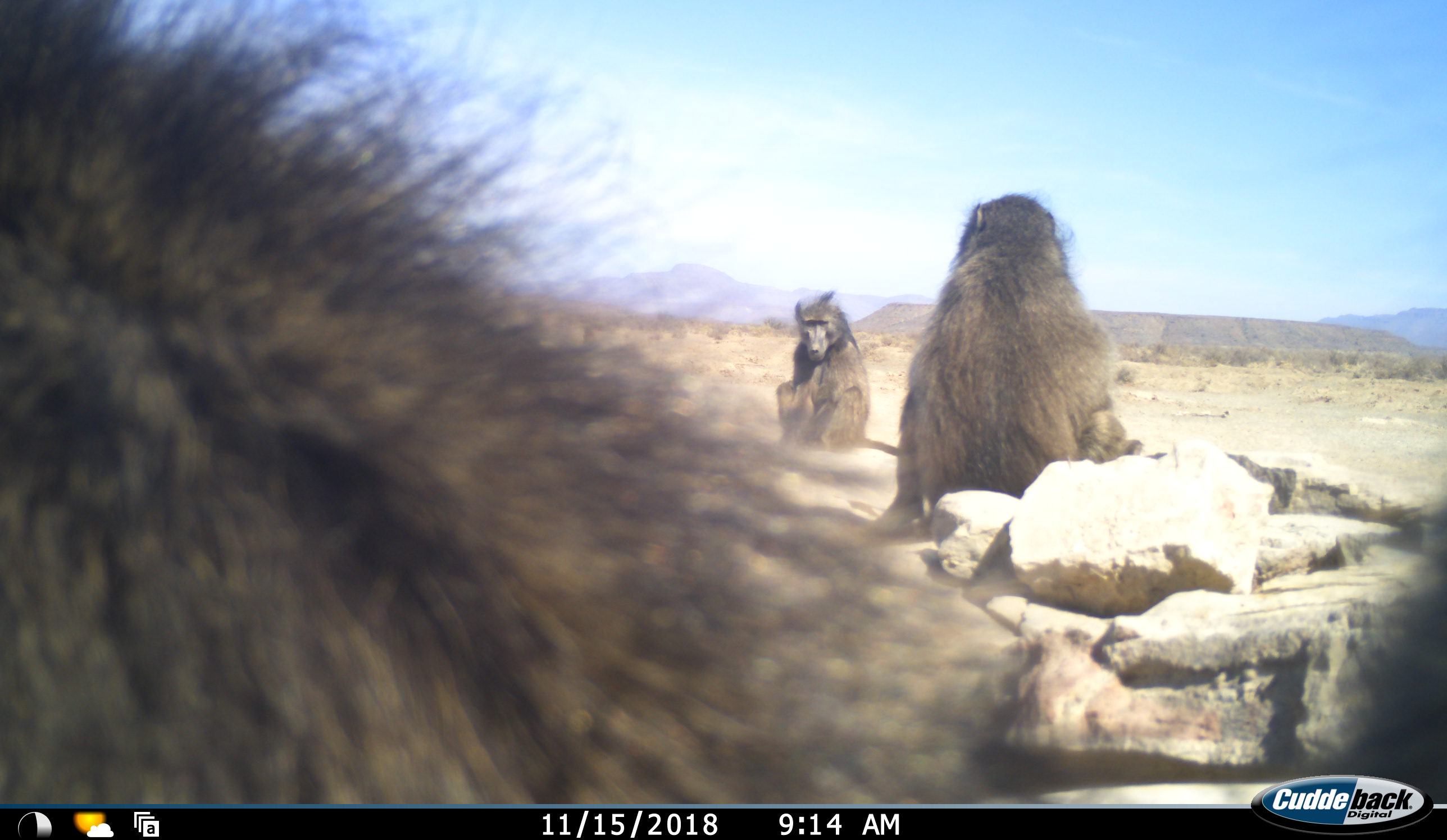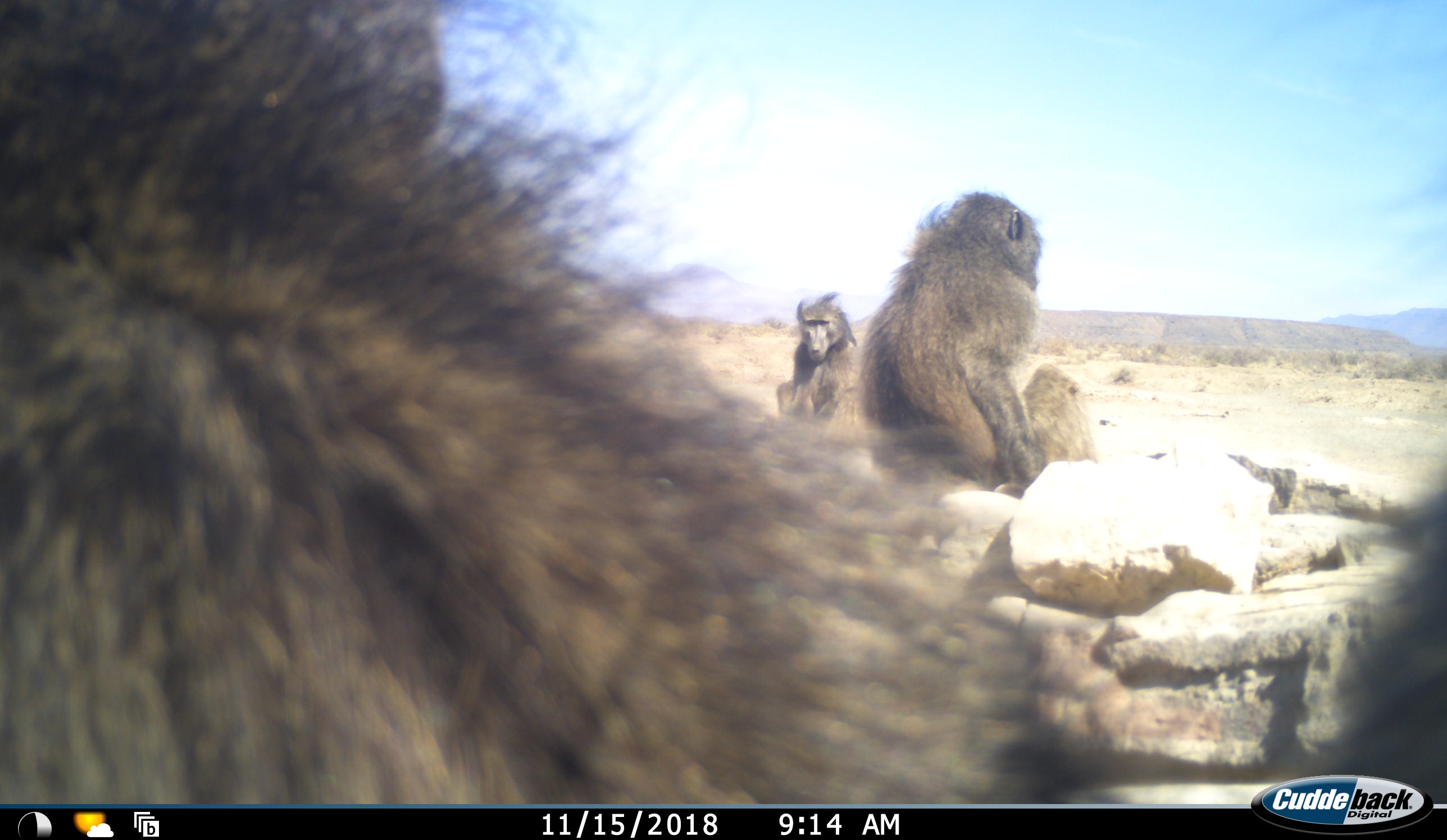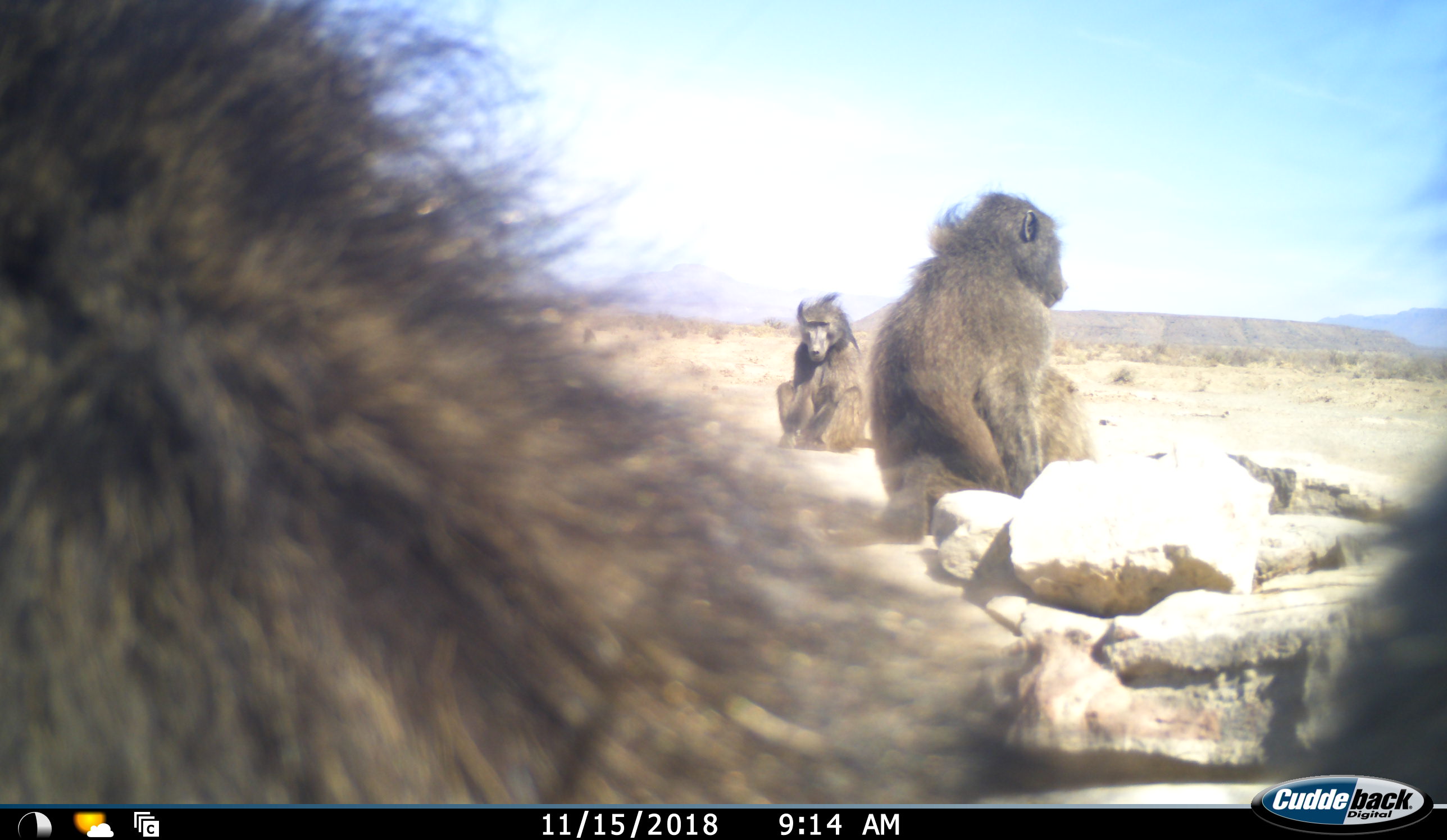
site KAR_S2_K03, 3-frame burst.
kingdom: Animalia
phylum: Chordata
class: Mammalia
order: Primates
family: Cercopithecidae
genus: Papio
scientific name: Papio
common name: baboon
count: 4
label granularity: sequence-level